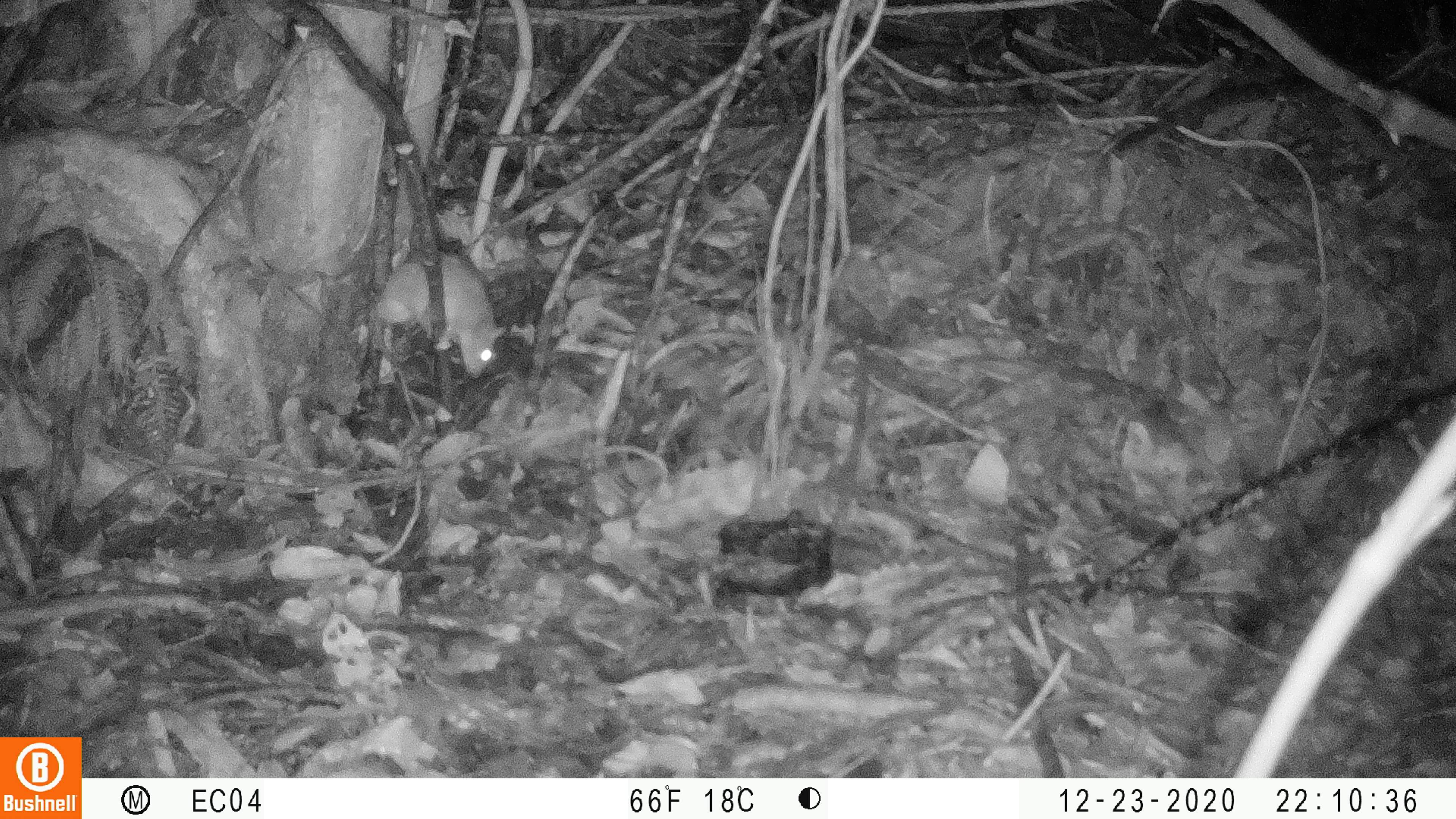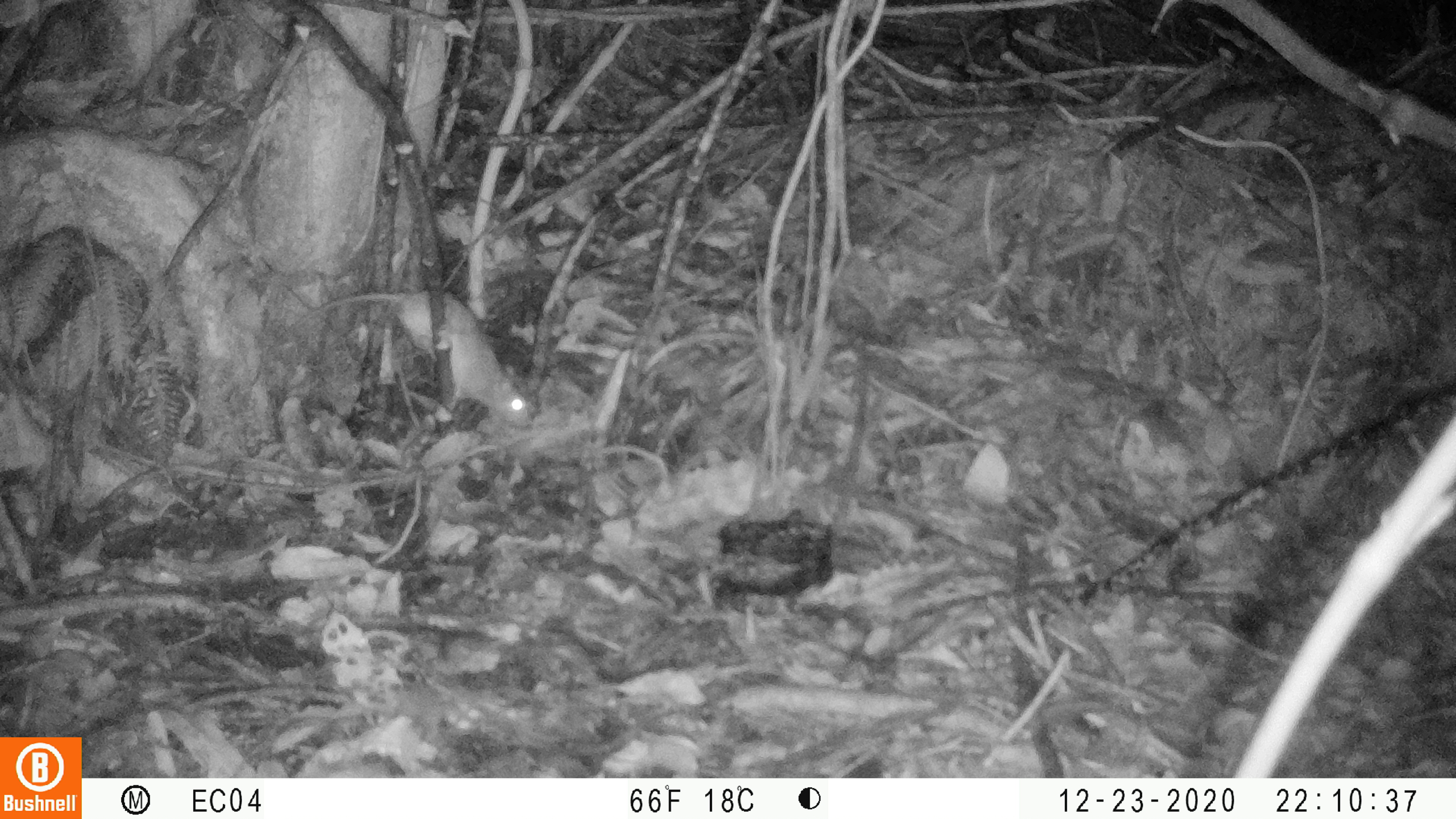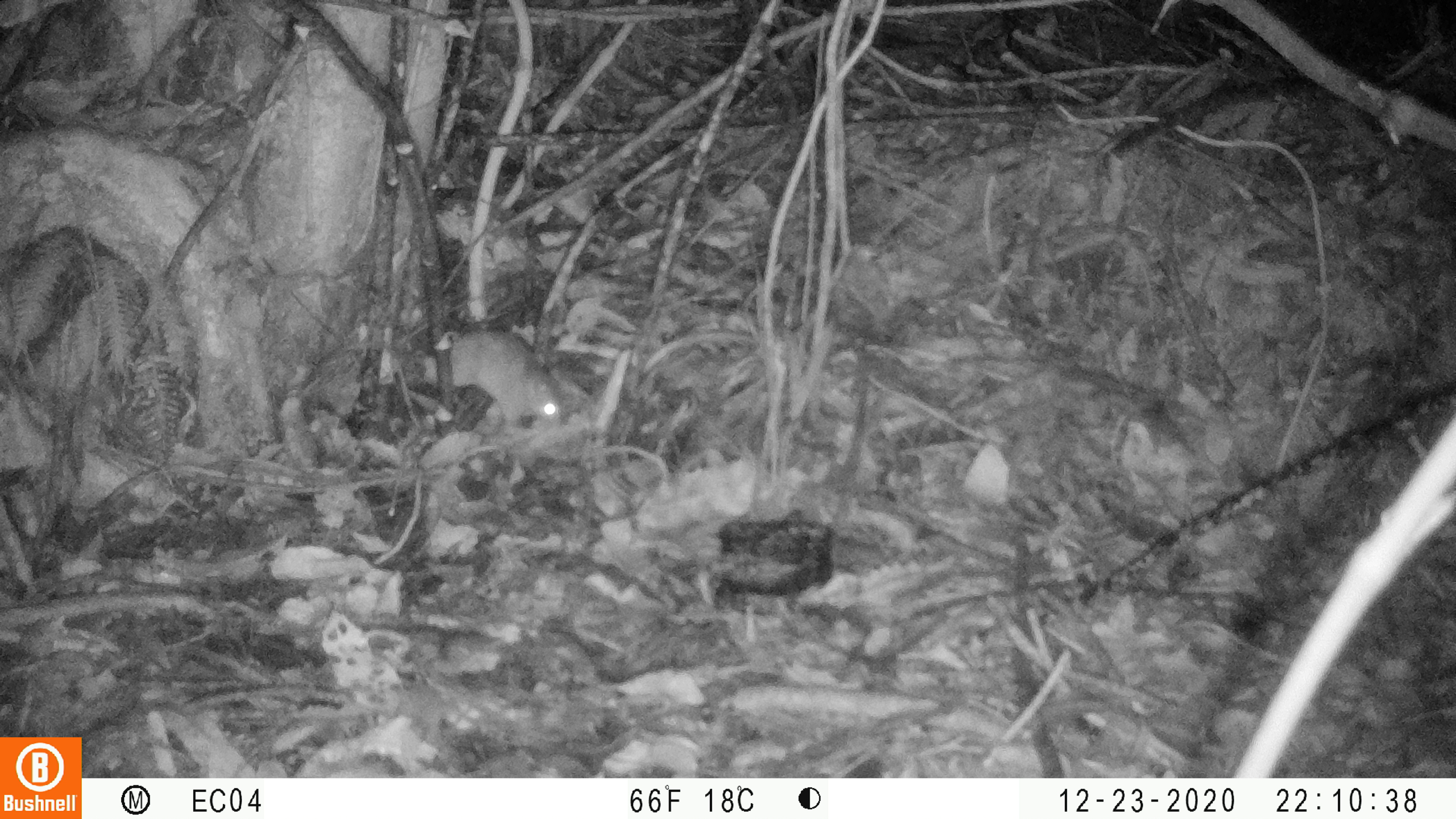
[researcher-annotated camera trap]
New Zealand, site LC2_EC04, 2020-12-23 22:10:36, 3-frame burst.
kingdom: Animalia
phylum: Chordata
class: Mammalia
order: Rodentia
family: Muridae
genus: Rattus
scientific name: Rattus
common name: rat